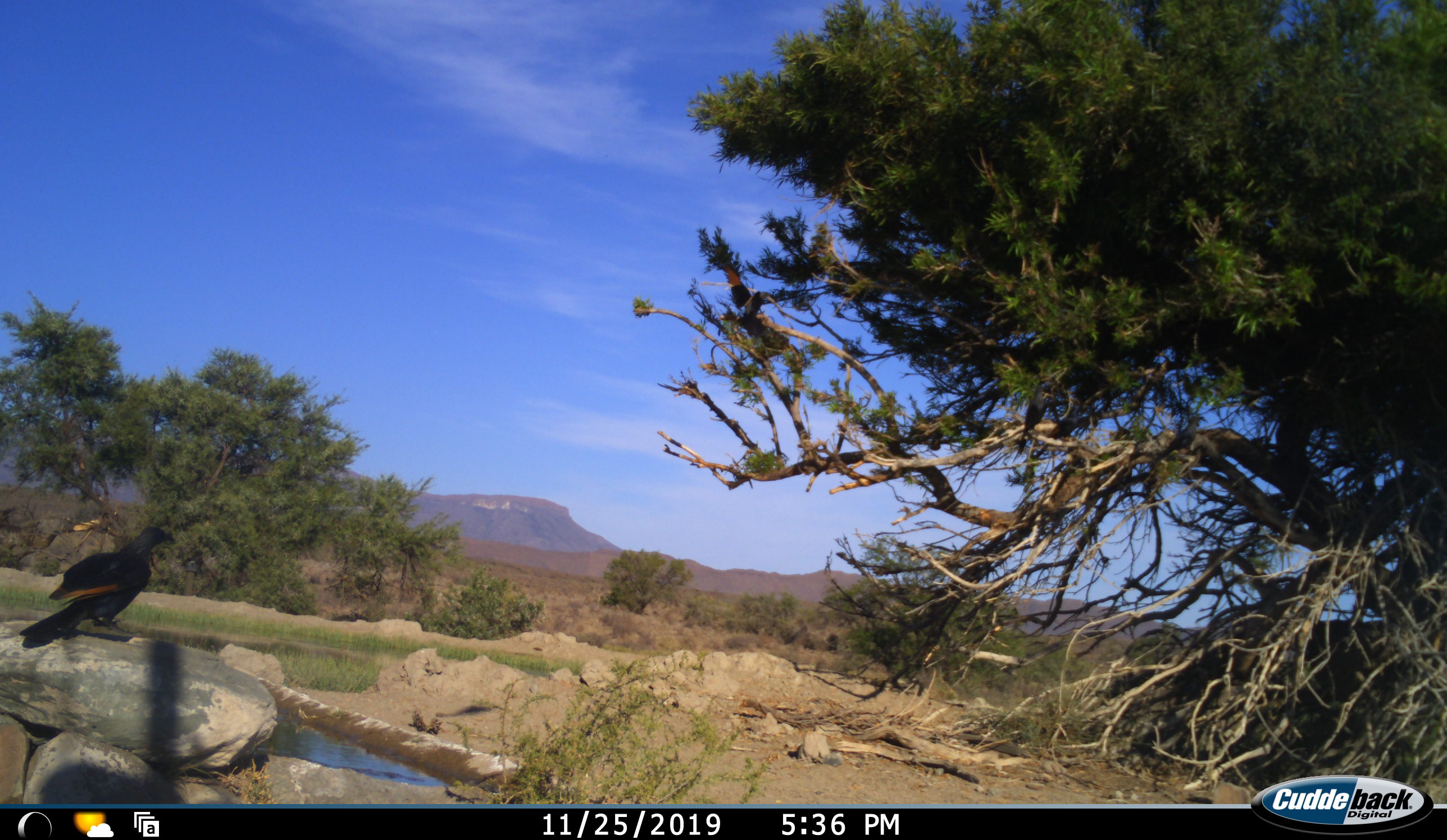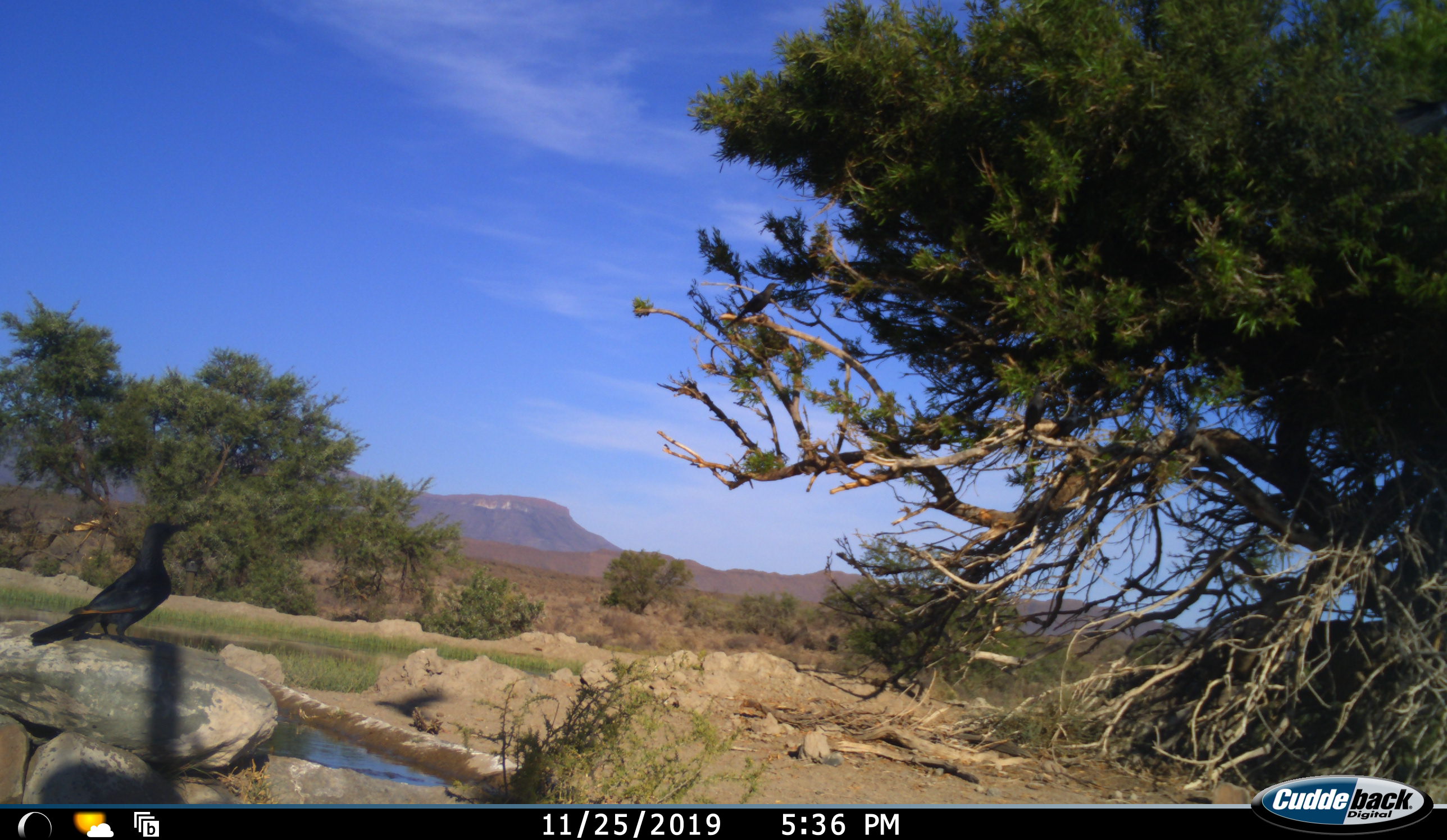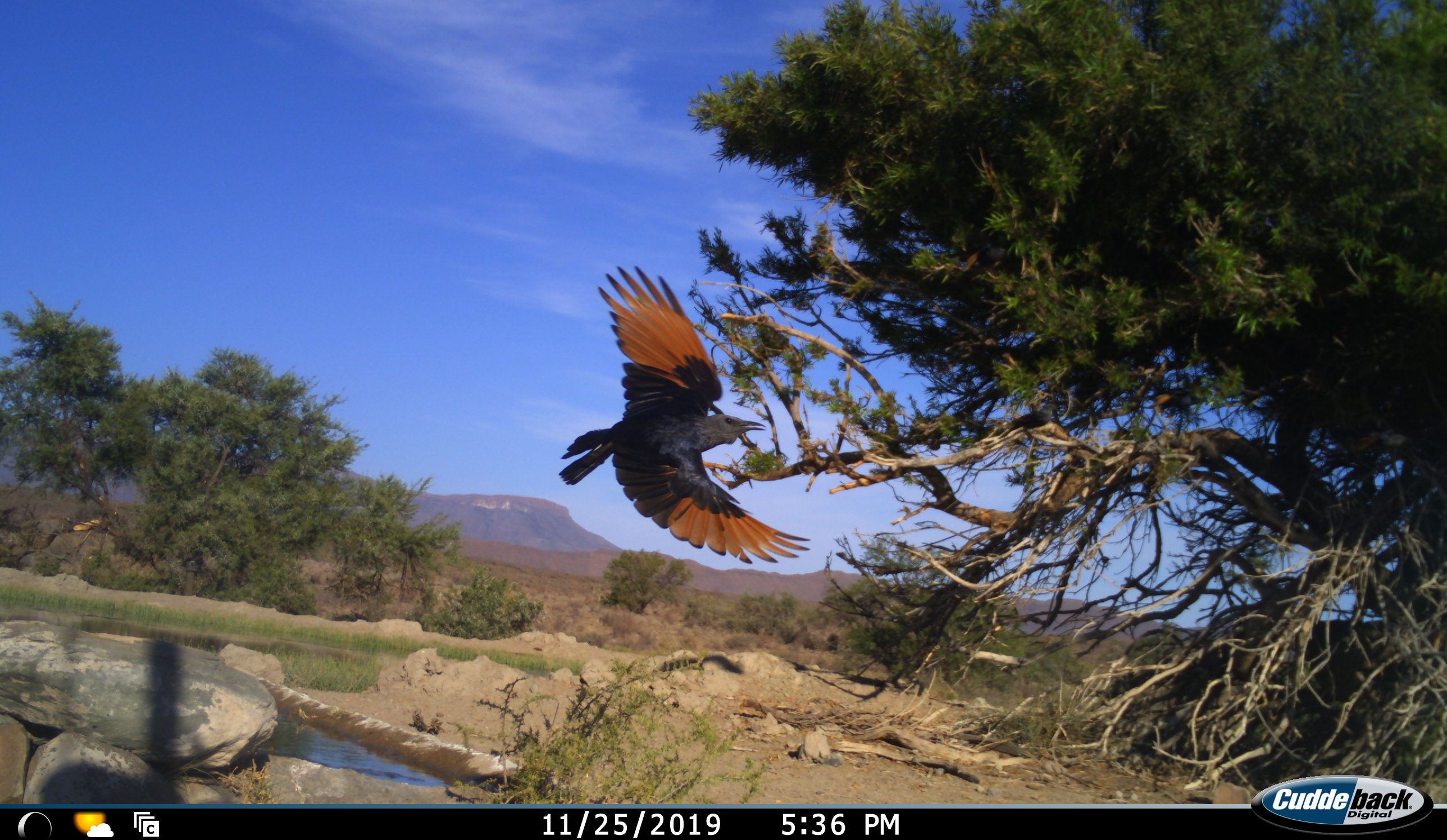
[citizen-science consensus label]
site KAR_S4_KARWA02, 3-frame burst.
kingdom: Animalia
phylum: Chordata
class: Aves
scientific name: Aves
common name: bird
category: birdother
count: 1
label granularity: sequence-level